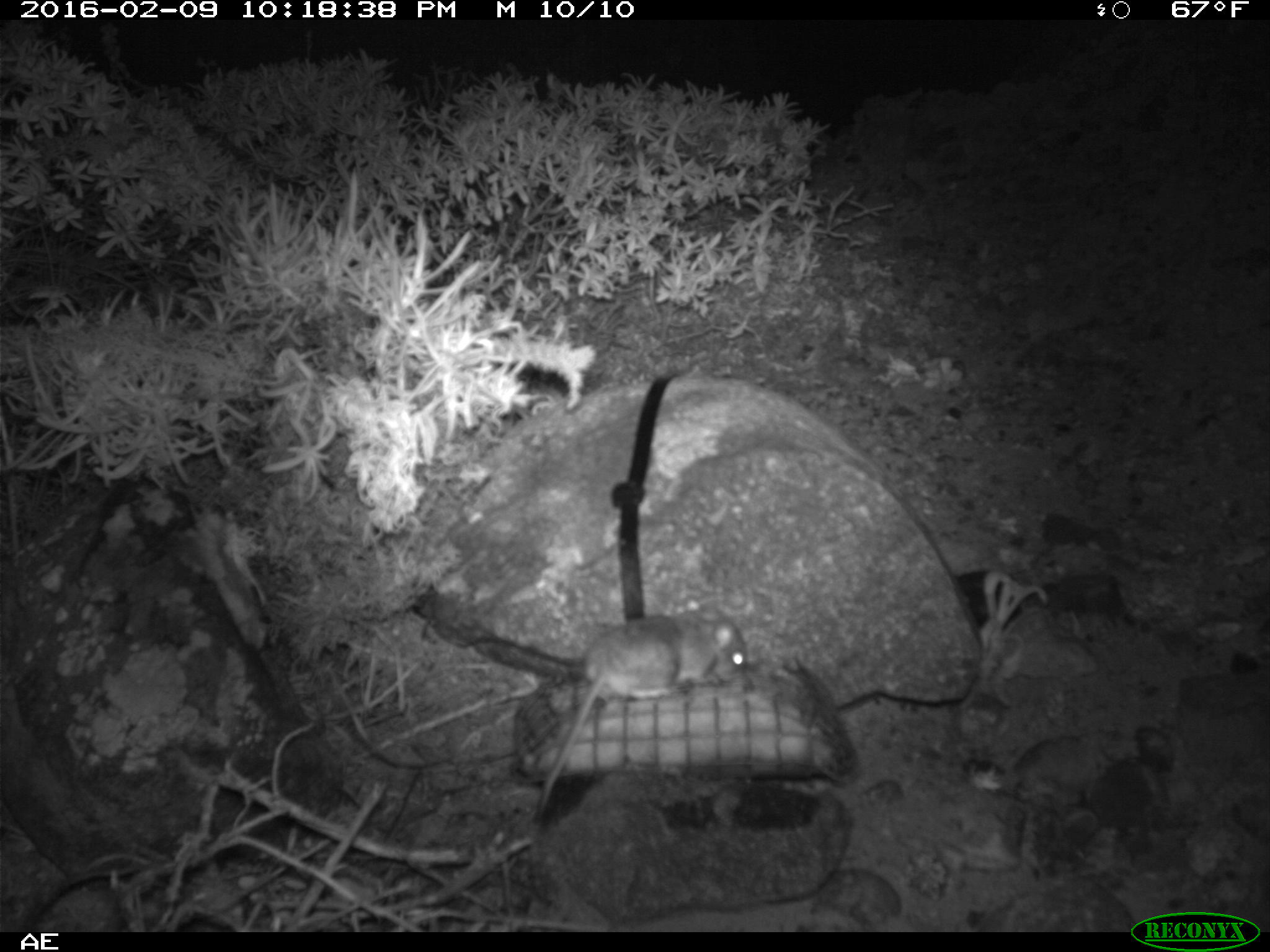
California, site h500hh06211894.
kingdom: Animalia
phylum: Chordata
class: Mammalia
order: Rodentia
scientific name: Rodentia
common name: rodent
Rodent (Rodentia).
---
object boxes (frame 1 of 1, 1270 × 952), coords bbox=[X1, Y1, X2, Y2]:
rodent: bbox=[538, 602, 748, 813]